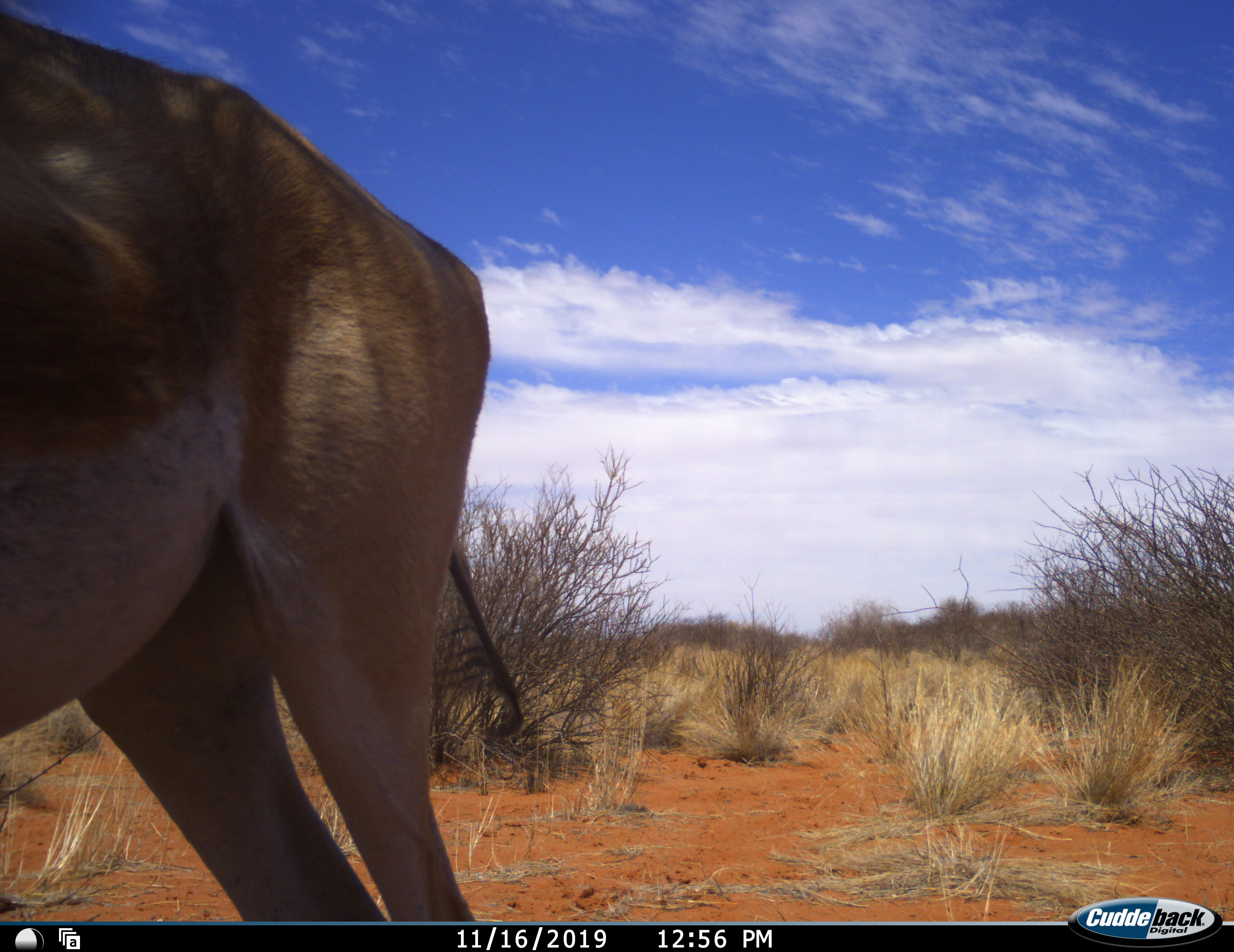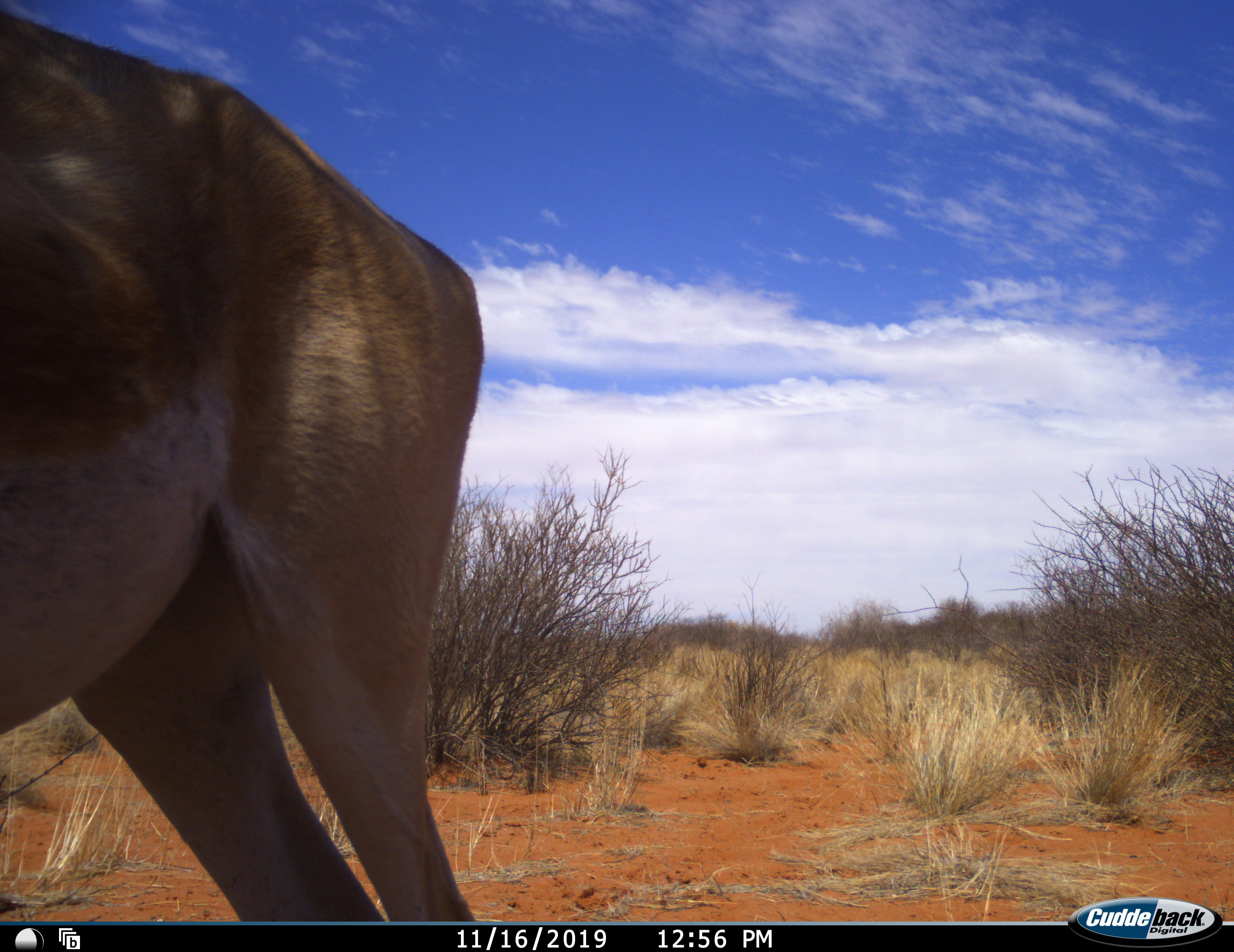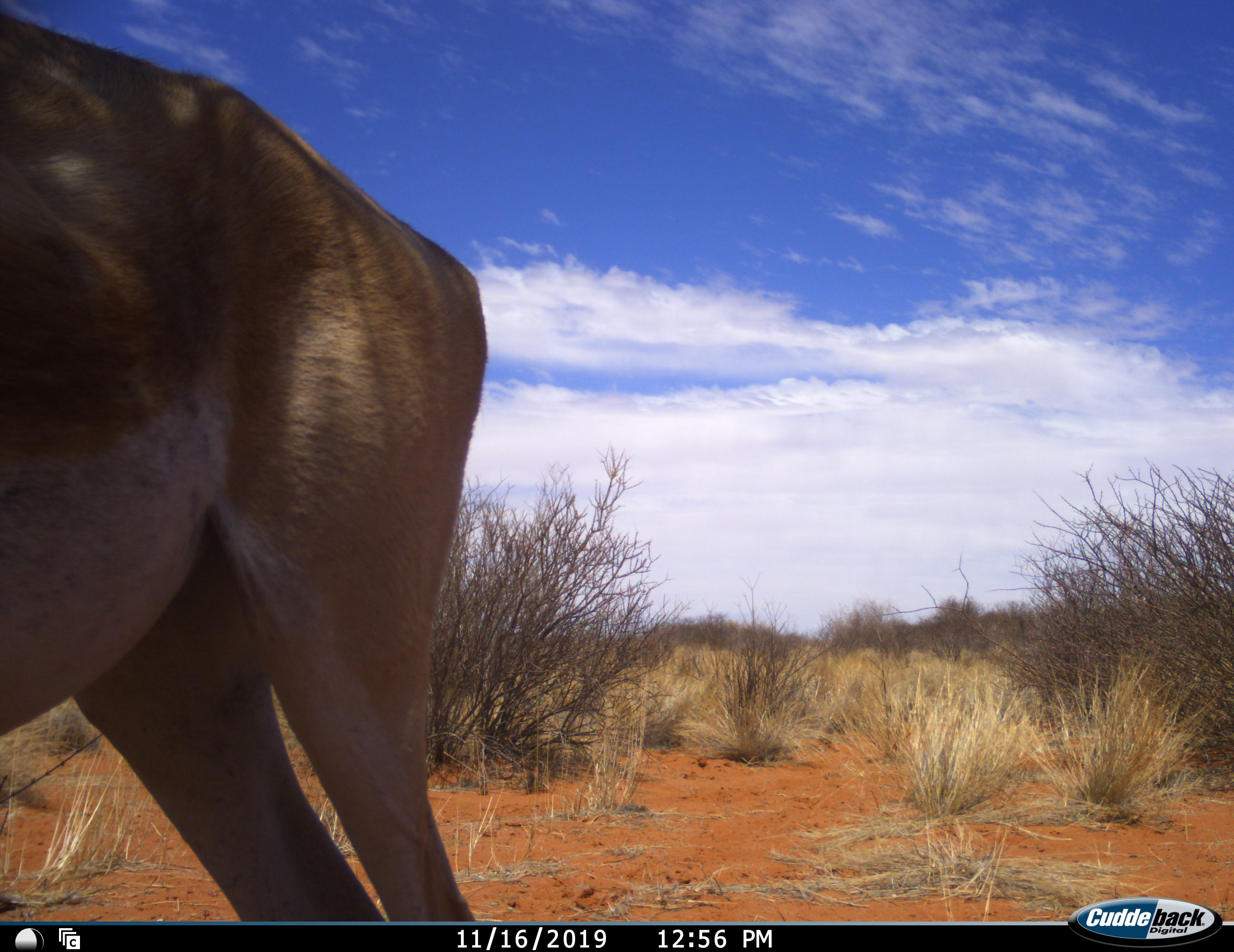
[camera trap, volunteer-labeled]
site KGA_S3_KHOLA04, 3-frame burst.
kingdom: Animalia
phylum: Chordata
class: Mammalia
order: Artiodactyla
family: Bovidae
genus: Antidorcas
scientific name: Antidorcas marsupialis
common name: springbok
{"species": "springbok (Antidorcas marsupialis)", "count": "1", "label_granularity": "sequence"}